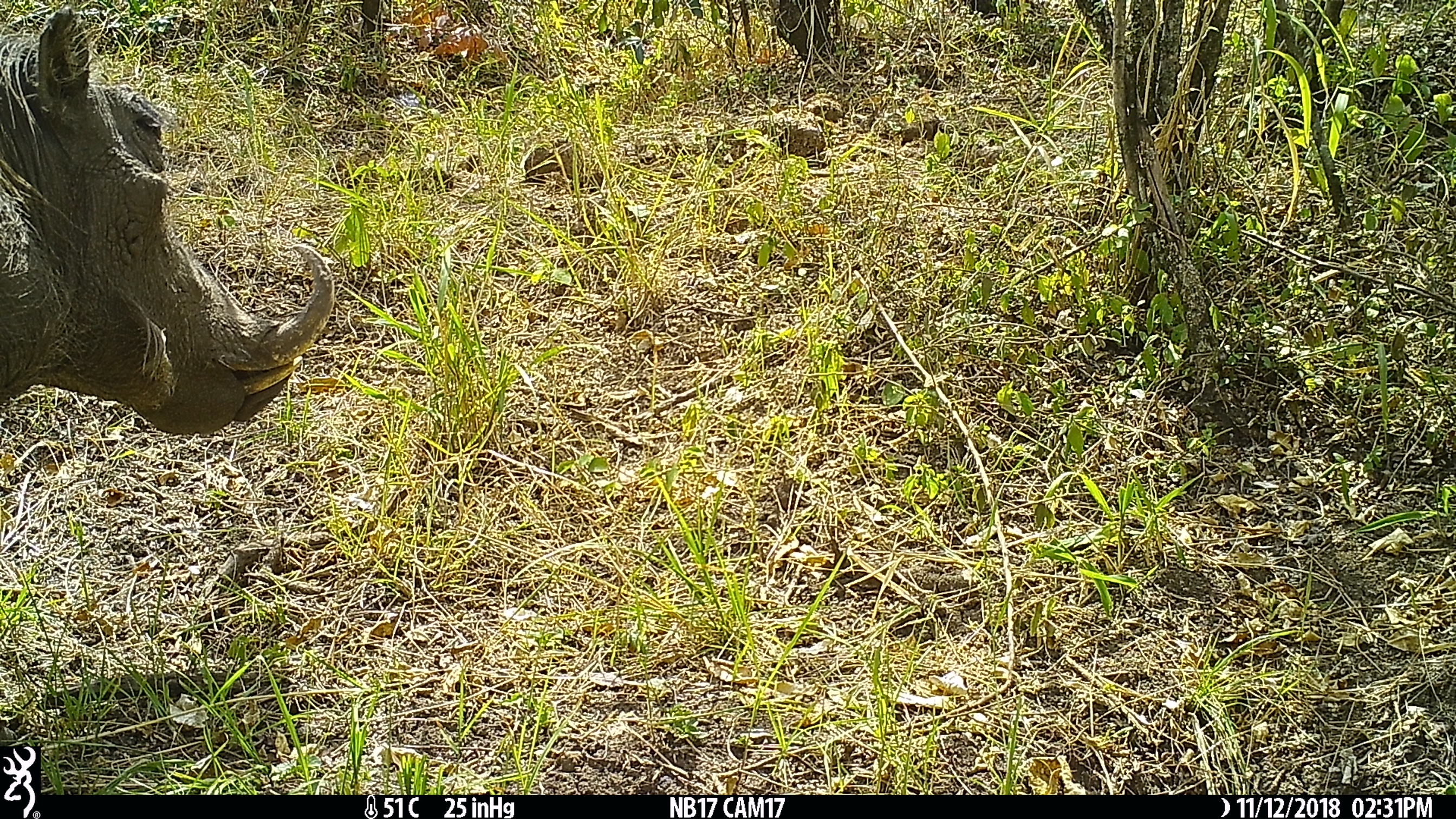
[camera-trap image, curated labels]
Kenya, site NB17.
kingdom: Animalia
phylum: Chordata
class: Mammalia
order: Artiodactyla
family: Suidae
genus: Phacochoerus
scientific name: Phacochoerus africanus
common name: common warthog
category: warthog